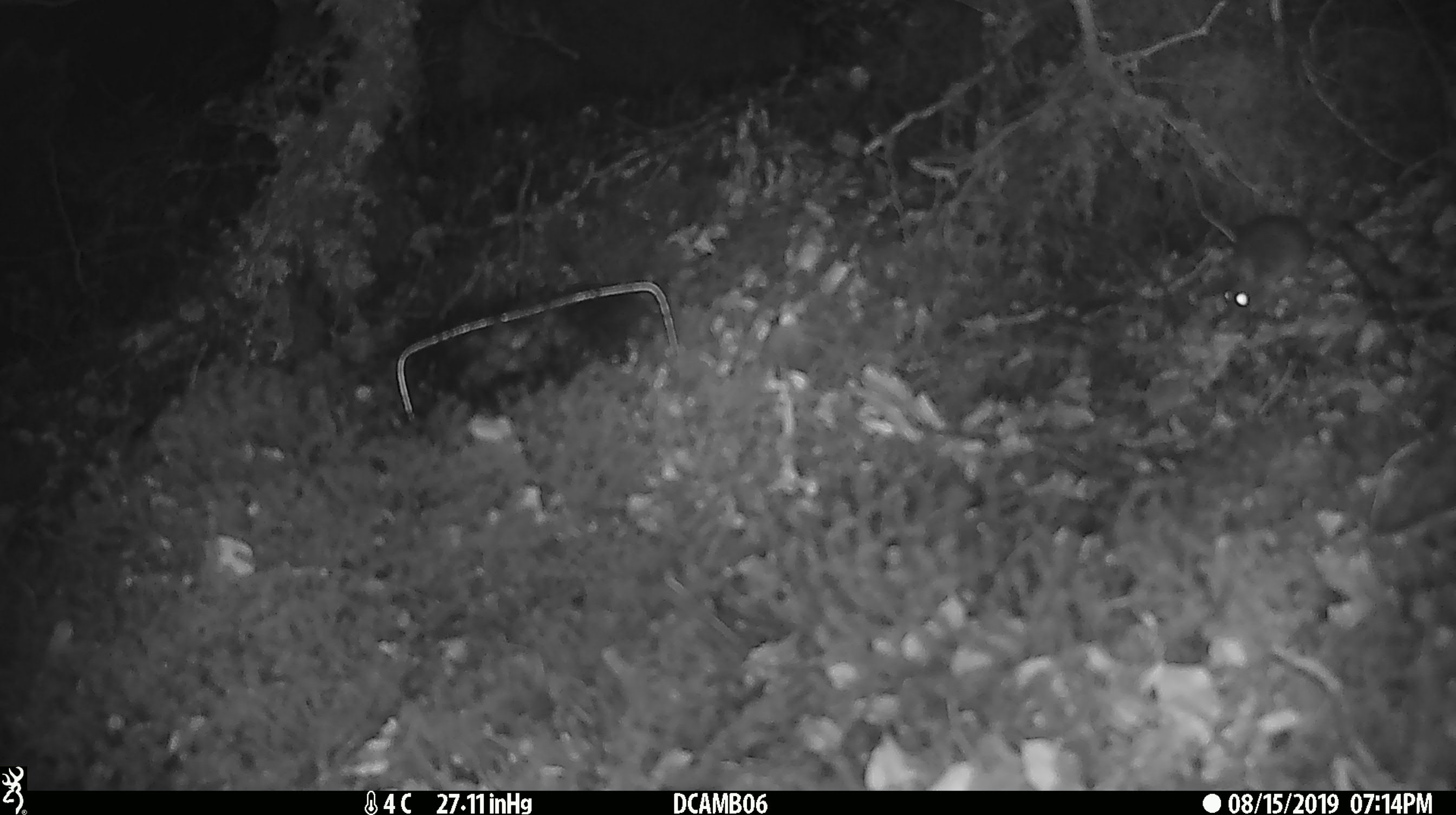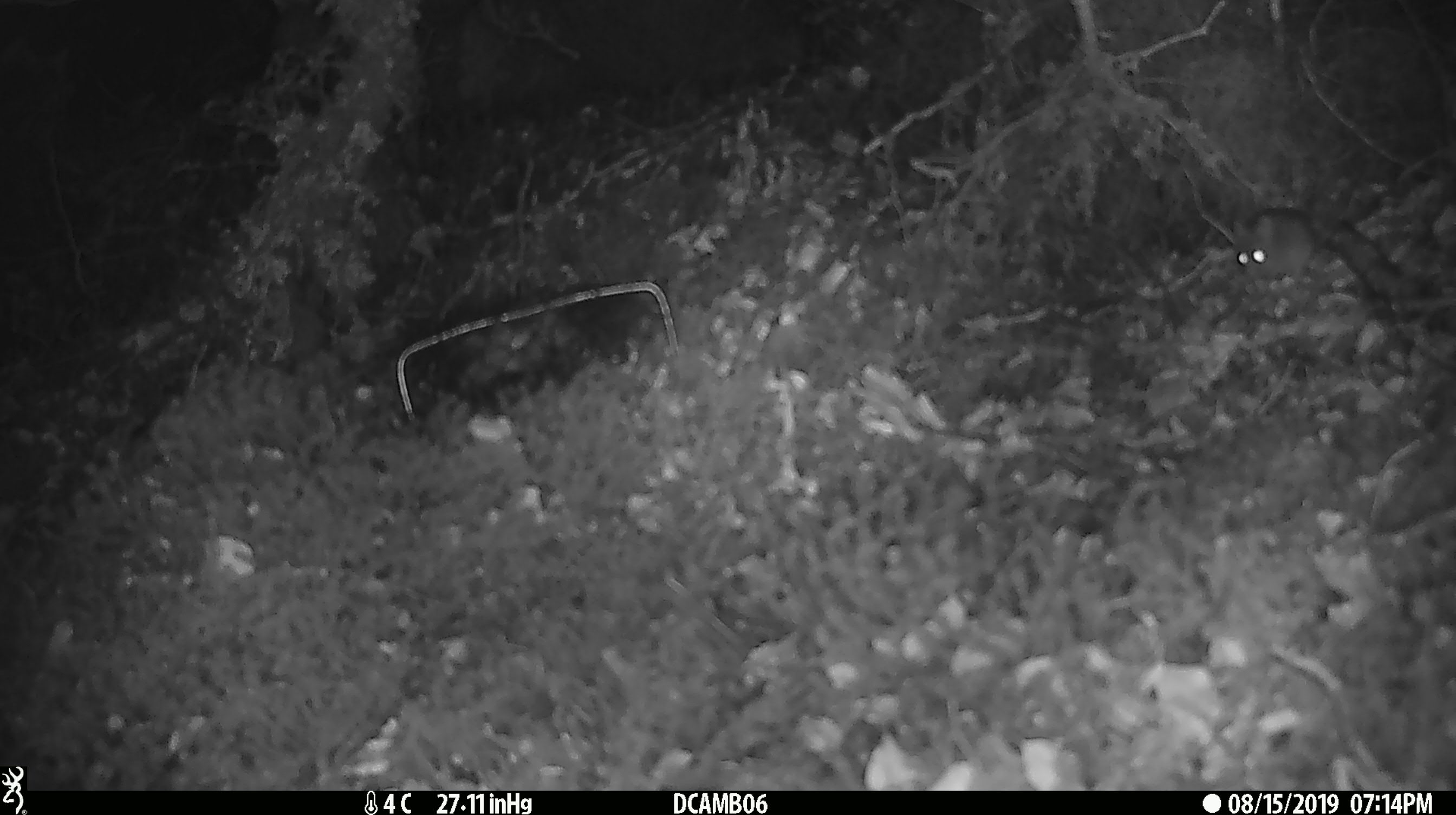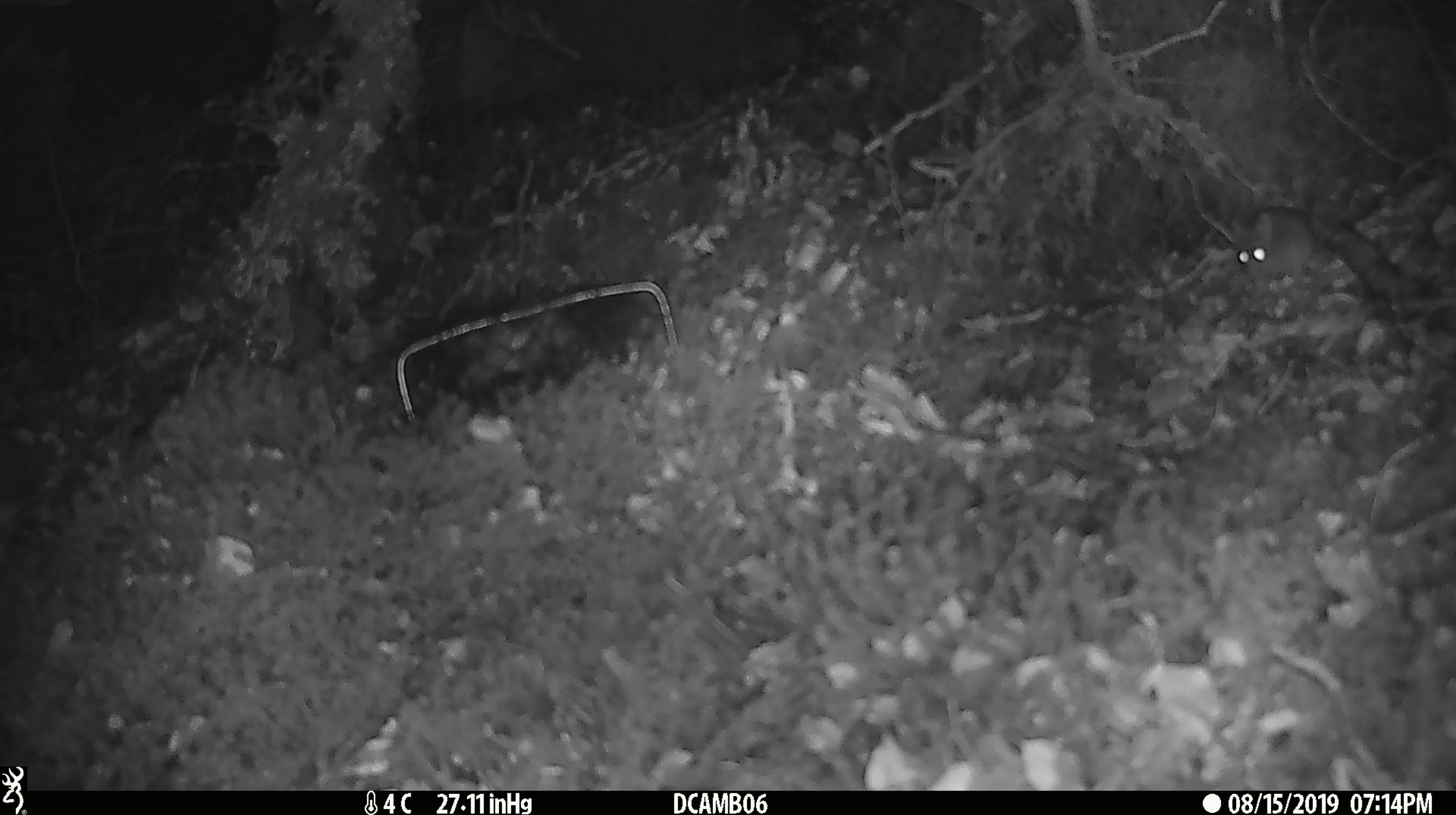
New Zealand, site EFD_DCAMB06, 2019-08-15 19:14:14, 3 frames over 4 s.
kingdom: Animalia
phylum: Chordata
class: Mammalia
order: Rodentia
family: Muridae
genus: Mus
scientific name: Mus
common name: mouse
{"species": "mouse (Mus)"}